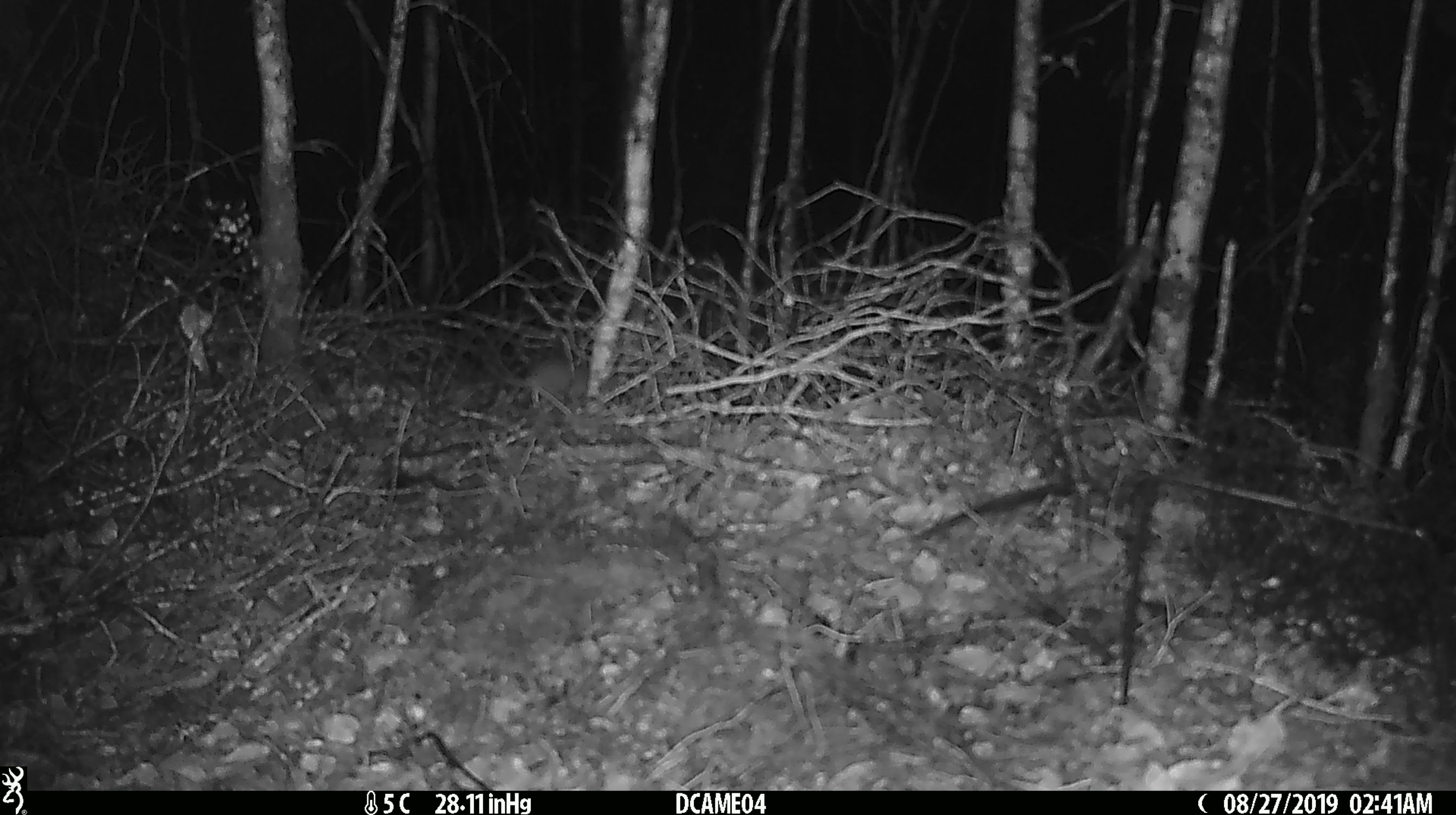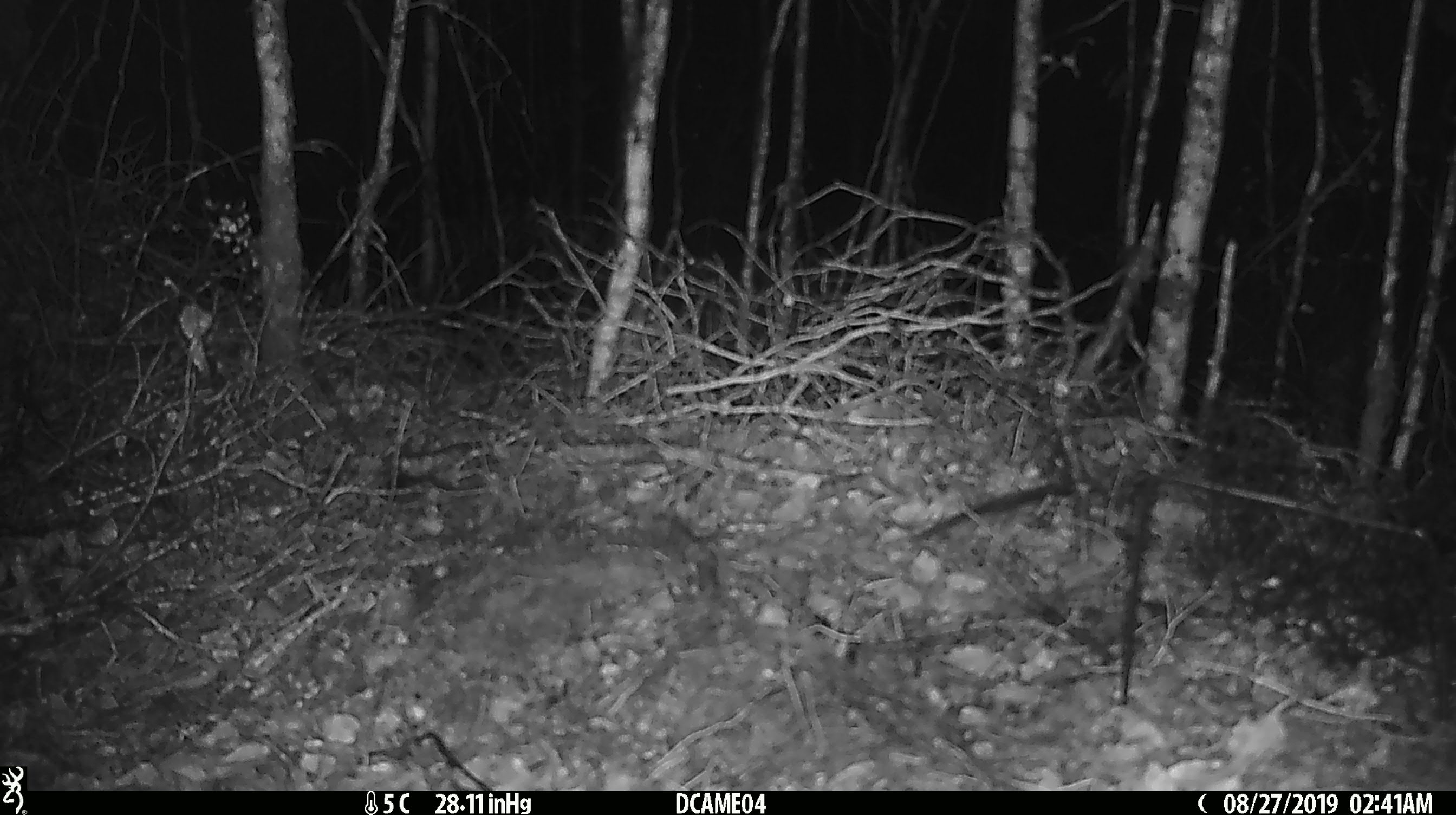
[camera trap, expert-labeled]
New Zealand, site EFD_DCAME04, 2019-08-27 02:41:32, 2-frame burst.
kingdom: Animalia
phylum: Chordata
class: Mammalia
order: Rodentia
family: Muridae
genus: Mus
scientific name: Mus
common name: mouse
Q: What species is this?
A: Mouse (Mus).